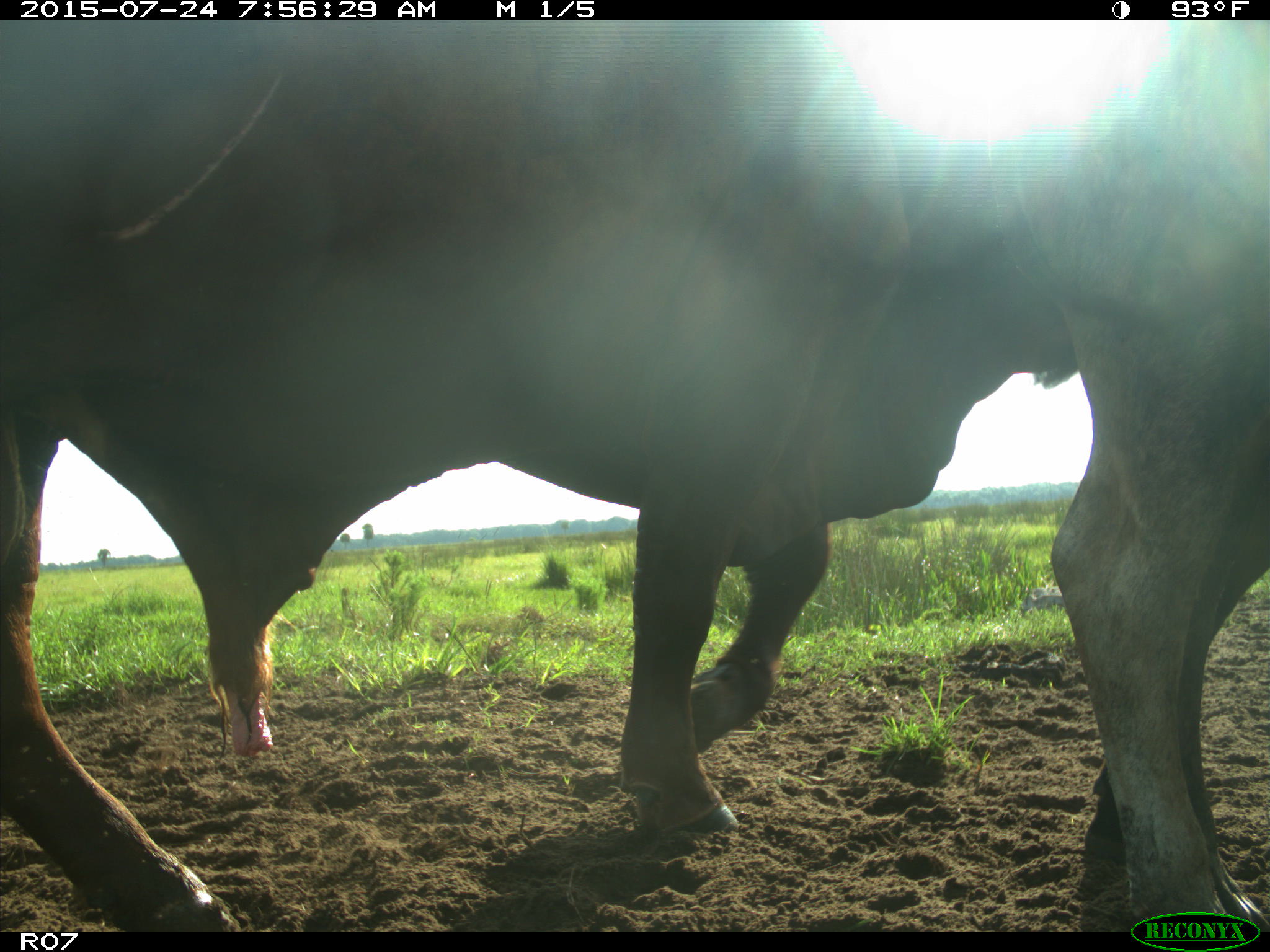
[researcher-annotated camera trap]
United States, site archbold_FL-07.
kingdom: Animalia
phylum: Chordata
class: Mammalia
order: Artiodactyla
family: Bovidae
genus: Bos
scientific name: Bos taurus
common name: domestic cow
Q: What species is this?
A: Bos taurus (domestic cow).